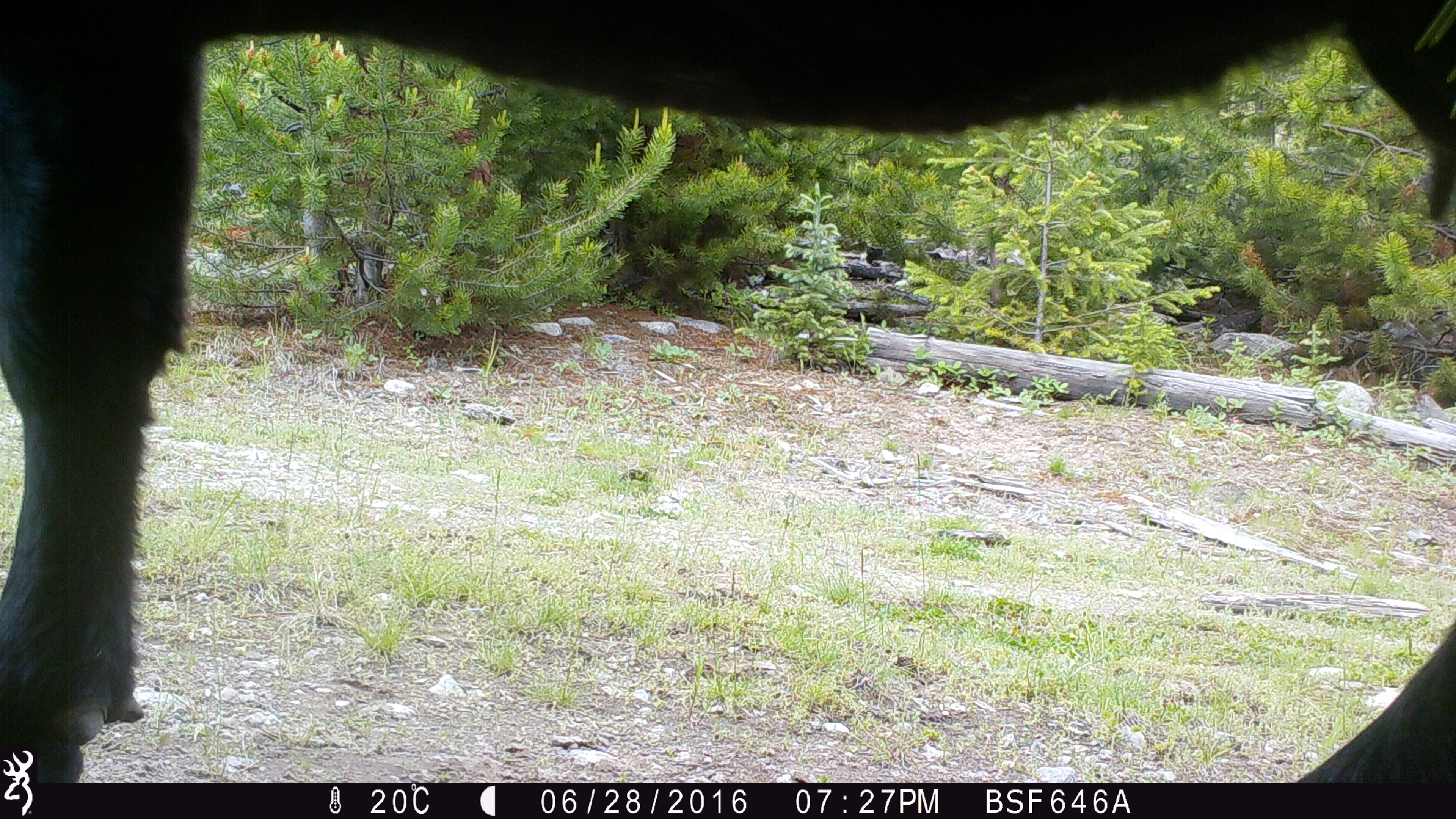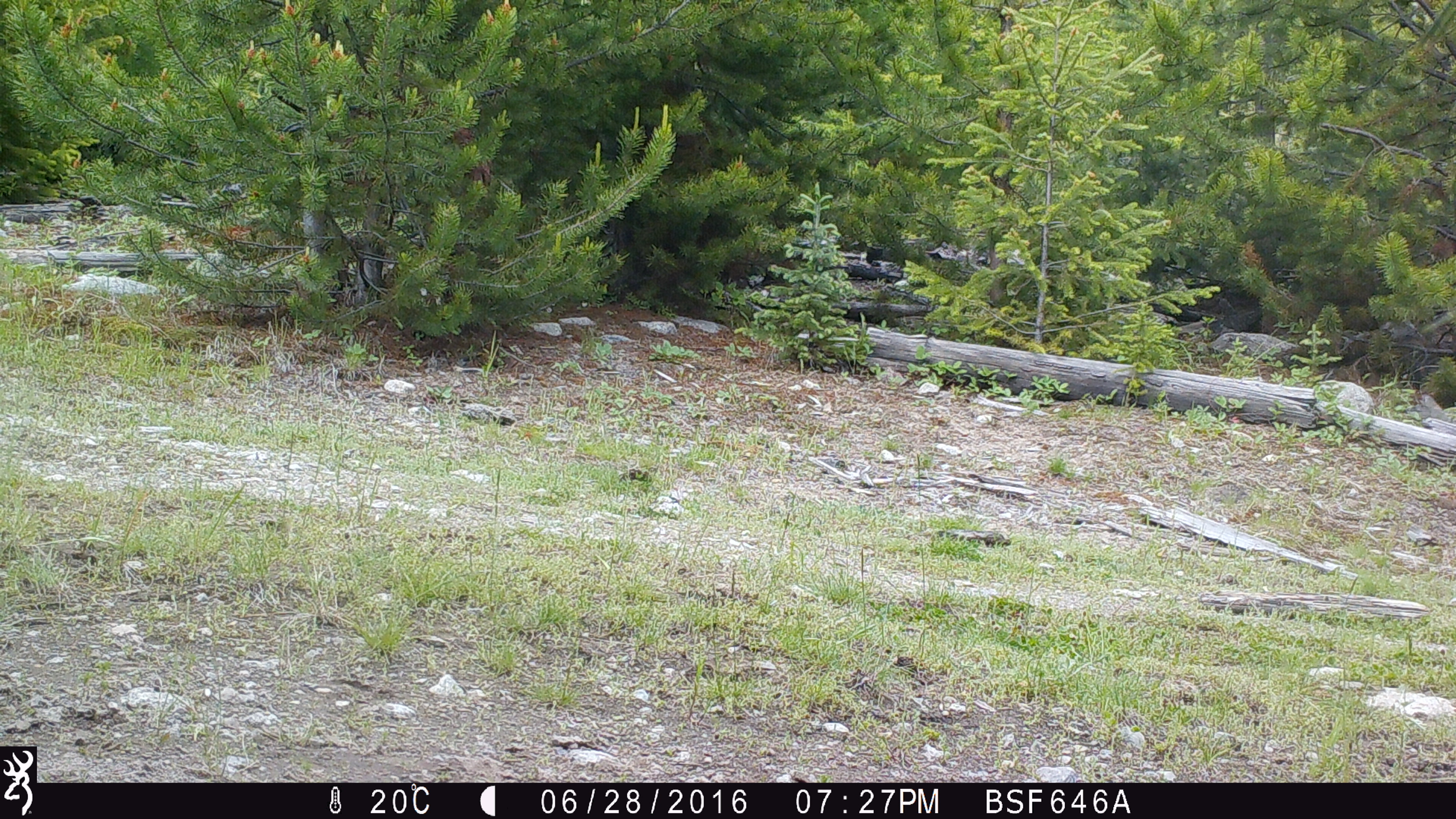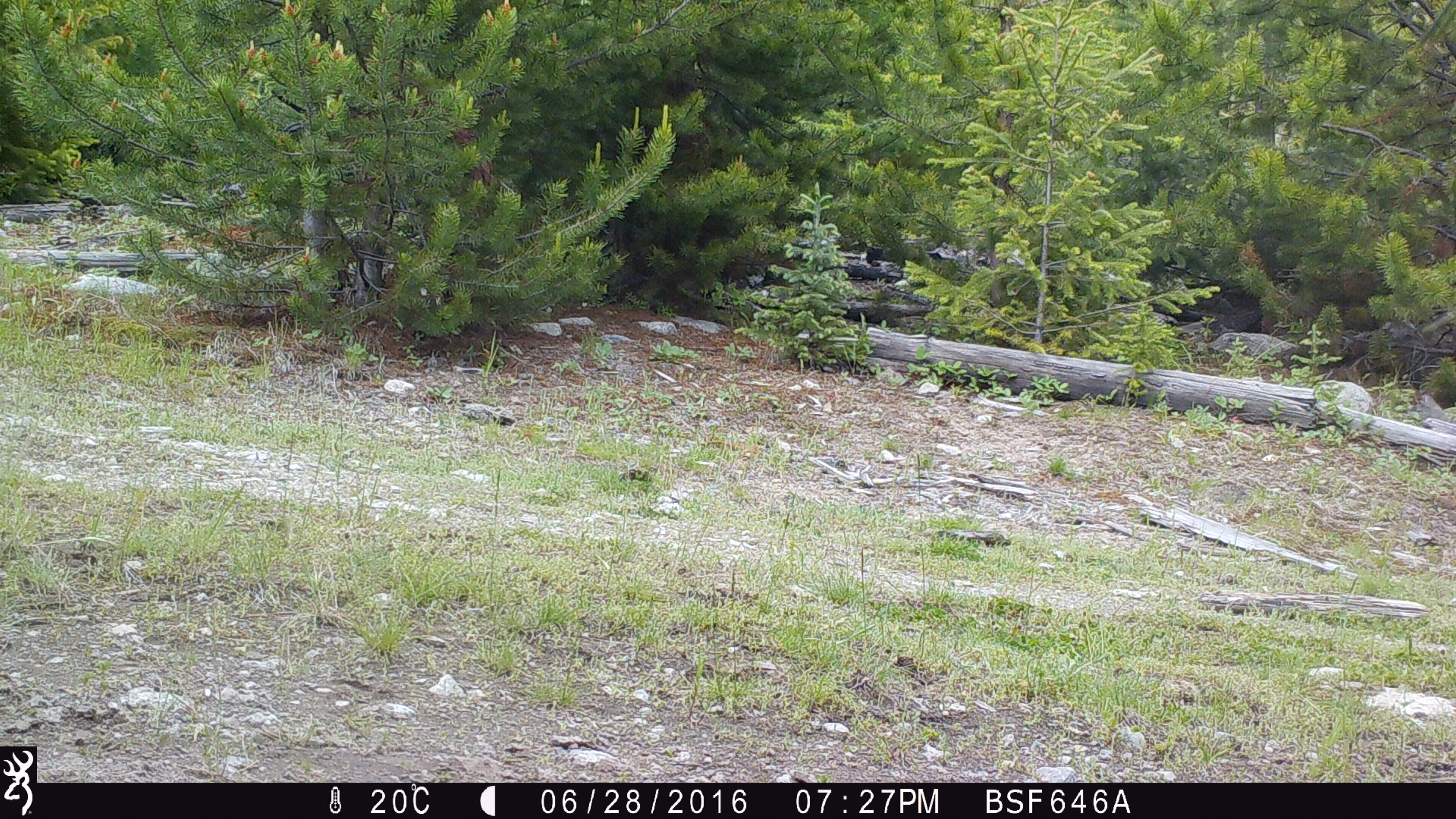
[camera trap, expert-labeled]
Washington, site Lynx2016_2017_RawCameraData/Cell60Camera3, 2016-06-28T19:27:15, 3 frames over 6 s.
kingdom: Animalia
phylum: Chordata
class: Mammalia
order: Artiodactyla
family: Bovidae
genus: Bos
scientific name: Bos taurus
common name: domestic cattle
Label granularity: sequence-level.